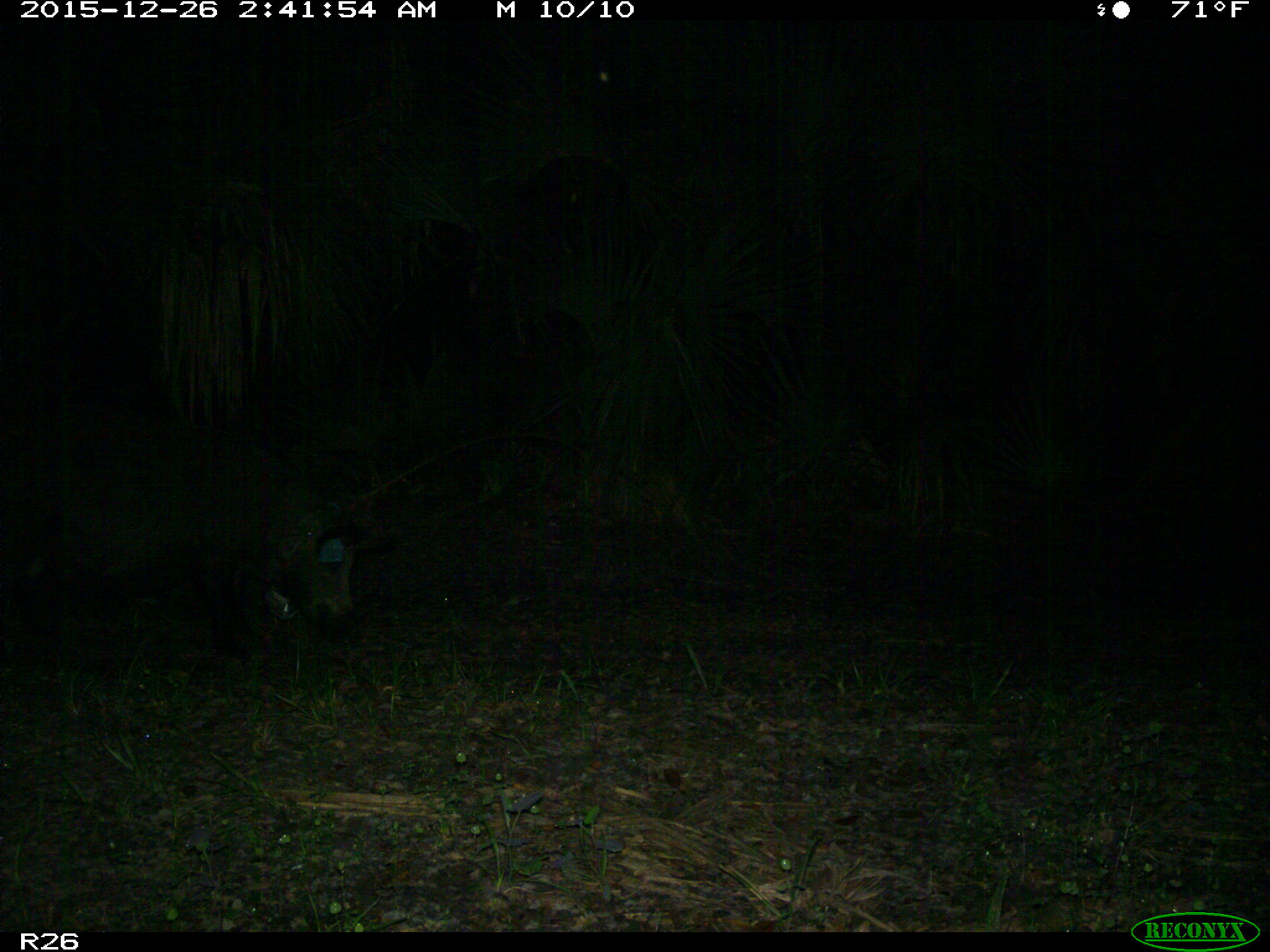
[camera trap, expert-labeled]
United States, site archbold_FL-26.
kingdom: Animalia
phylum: Chordata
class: Mammalia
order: Artiodactyla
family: Suidae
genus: Sus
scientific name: Sus scrofa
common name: wild boar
Sus scrofa (wild boar).